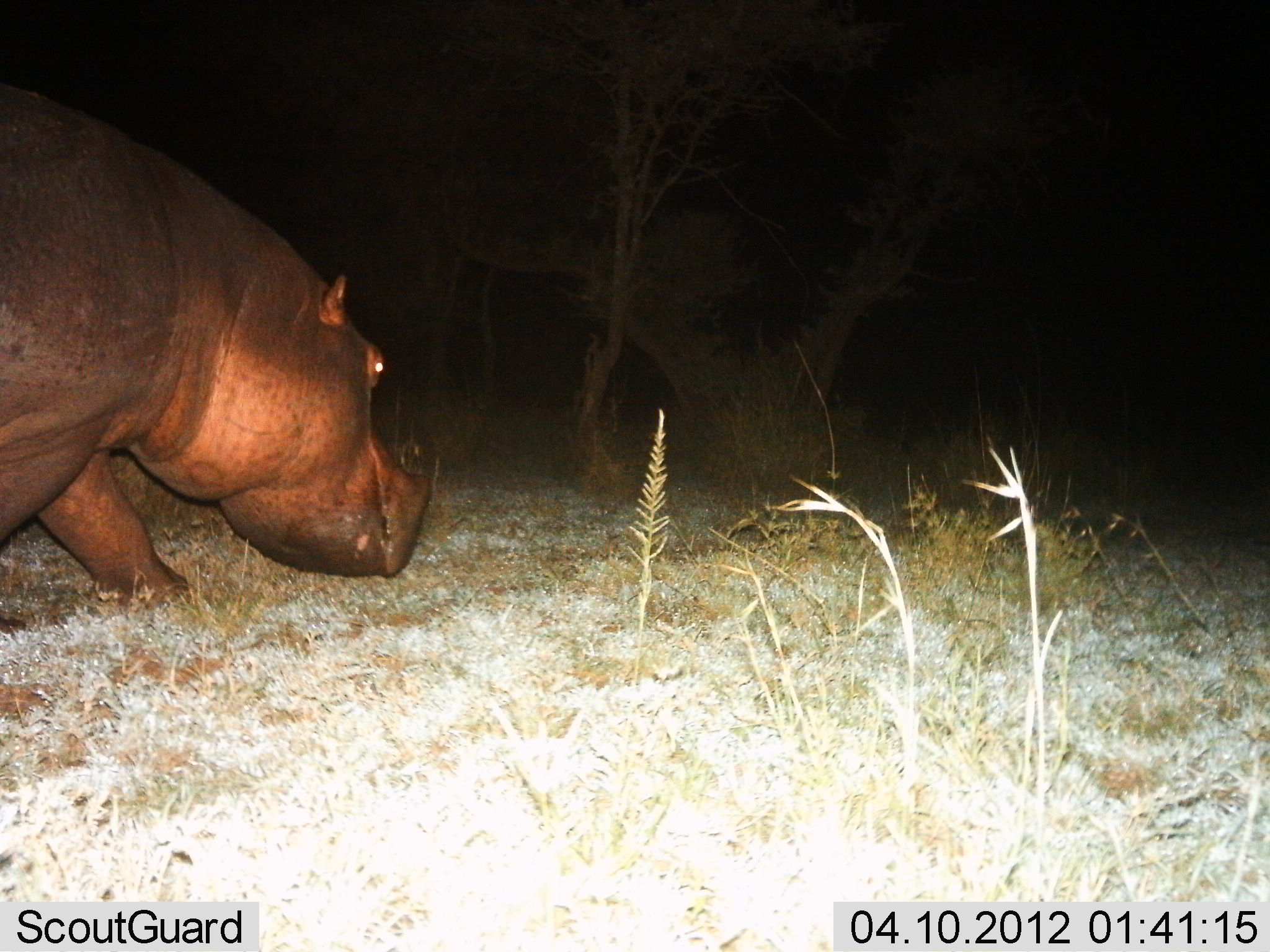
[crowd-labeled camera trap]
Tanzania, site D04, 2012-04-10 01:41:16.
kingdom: Animalia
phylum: Chordata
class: Mammalia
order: Artiodactyla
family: Hippopotamidae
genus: Hippopotamus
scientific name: Hippopotamus amphibius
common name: hippopotamus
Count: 1.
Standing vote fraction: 0%.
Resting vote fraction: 0%.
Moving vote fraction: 94%.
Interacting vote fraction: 0%.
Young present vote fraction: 0%.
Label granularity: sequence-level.